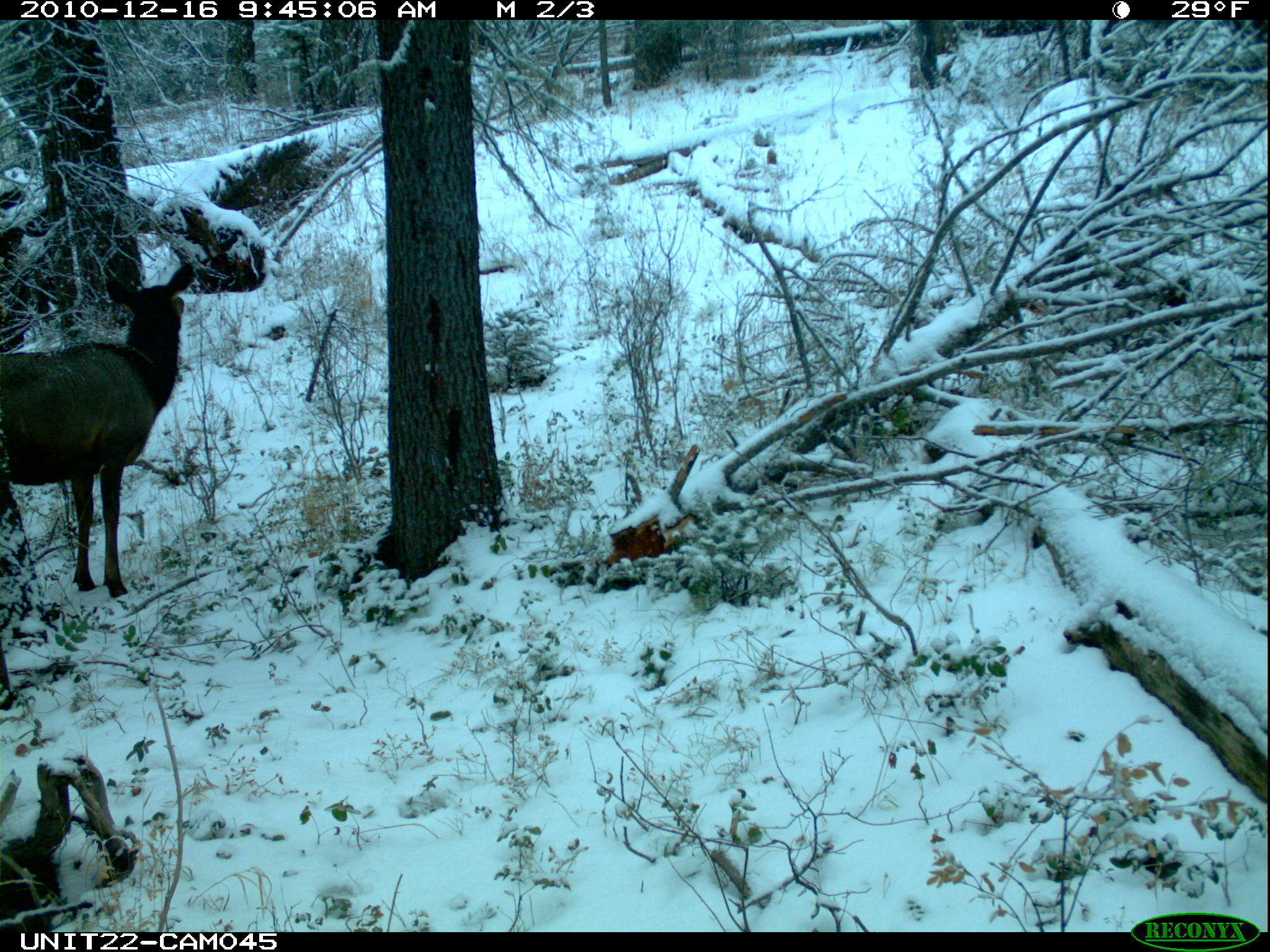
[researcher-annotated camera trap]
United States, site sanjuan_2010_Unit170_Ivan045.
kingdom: Animalia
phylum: Chordata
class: Mammalia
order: Artiodactyla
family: Cervidae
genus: Cervus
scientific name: Cervus elaphus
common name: red deer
Cervus elaphus (red deer).